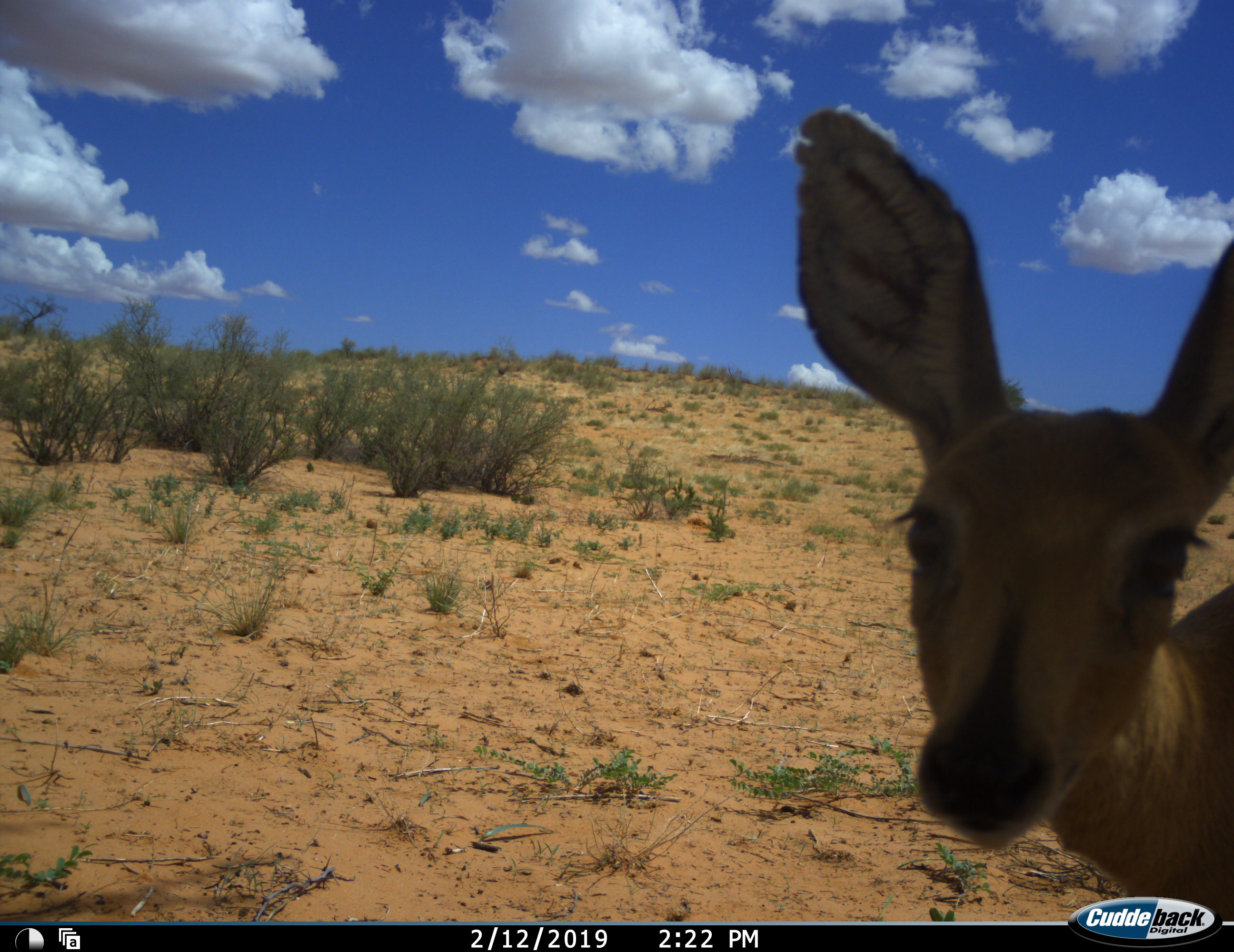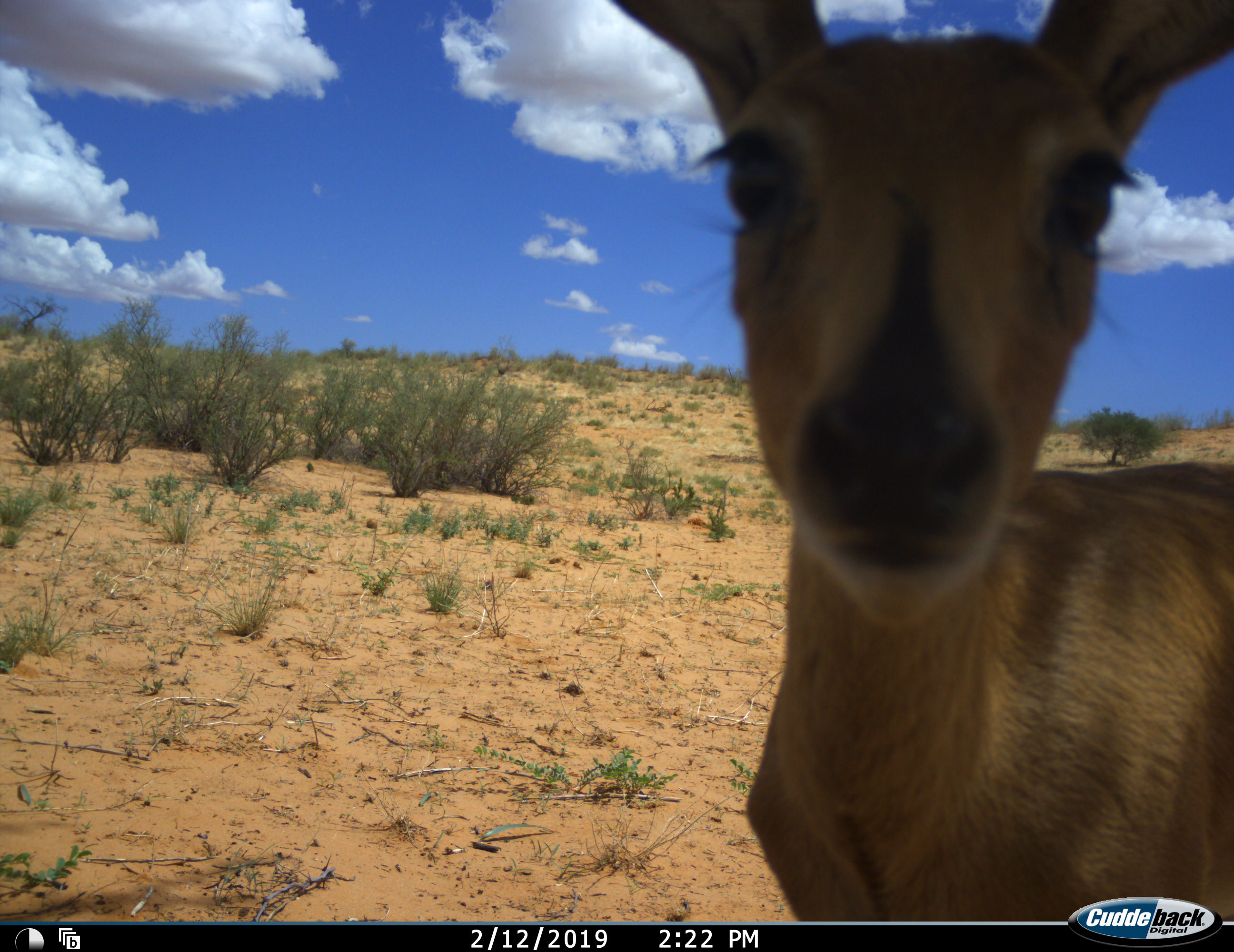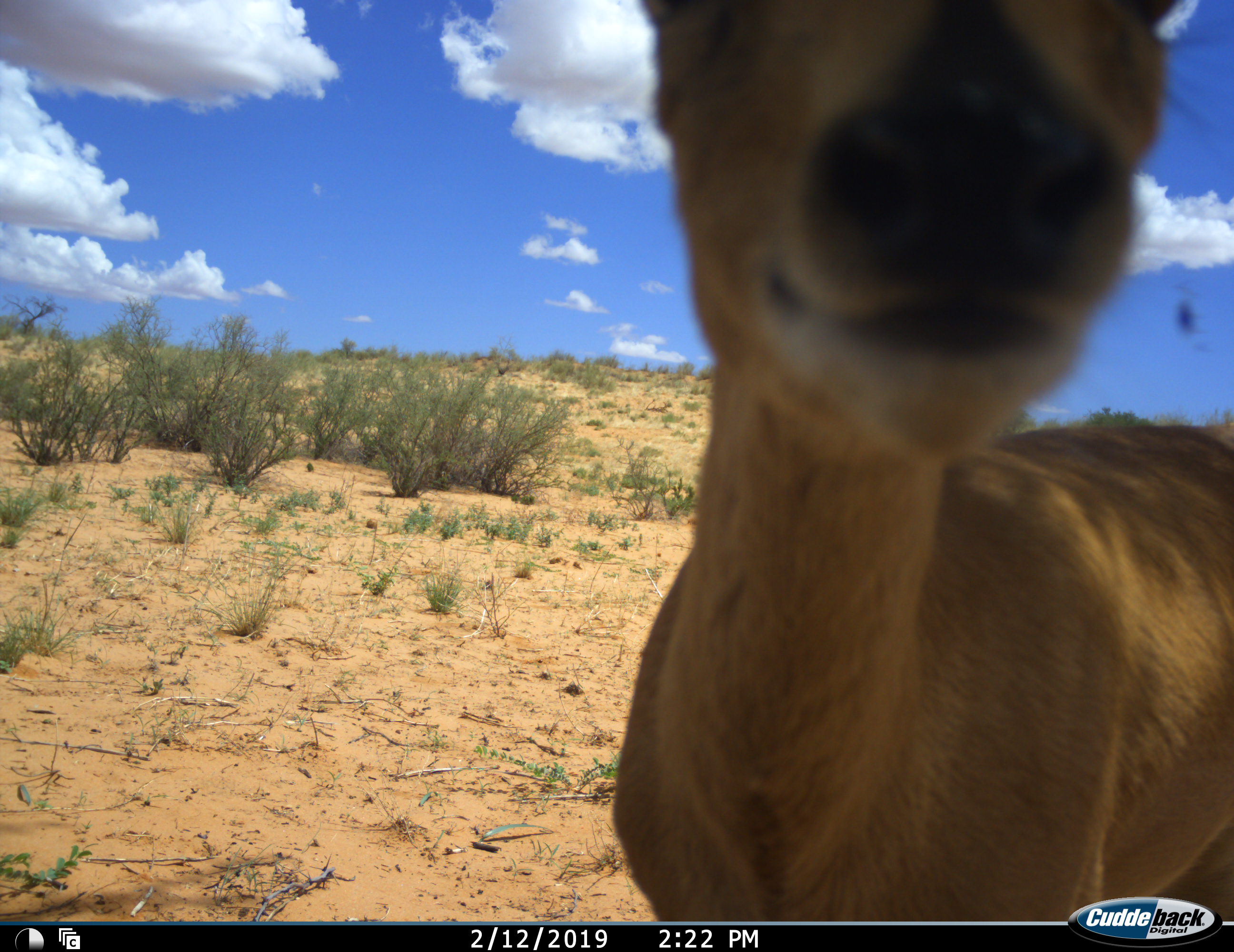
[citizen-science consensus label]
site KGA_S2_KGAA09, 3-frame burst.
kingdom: Animalia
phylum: Chordata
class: Mammalia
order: Artiodactyla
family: Bovidae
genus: Raphicerus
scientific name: Raphicerus campestris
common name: steenbok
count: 1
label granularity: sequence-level